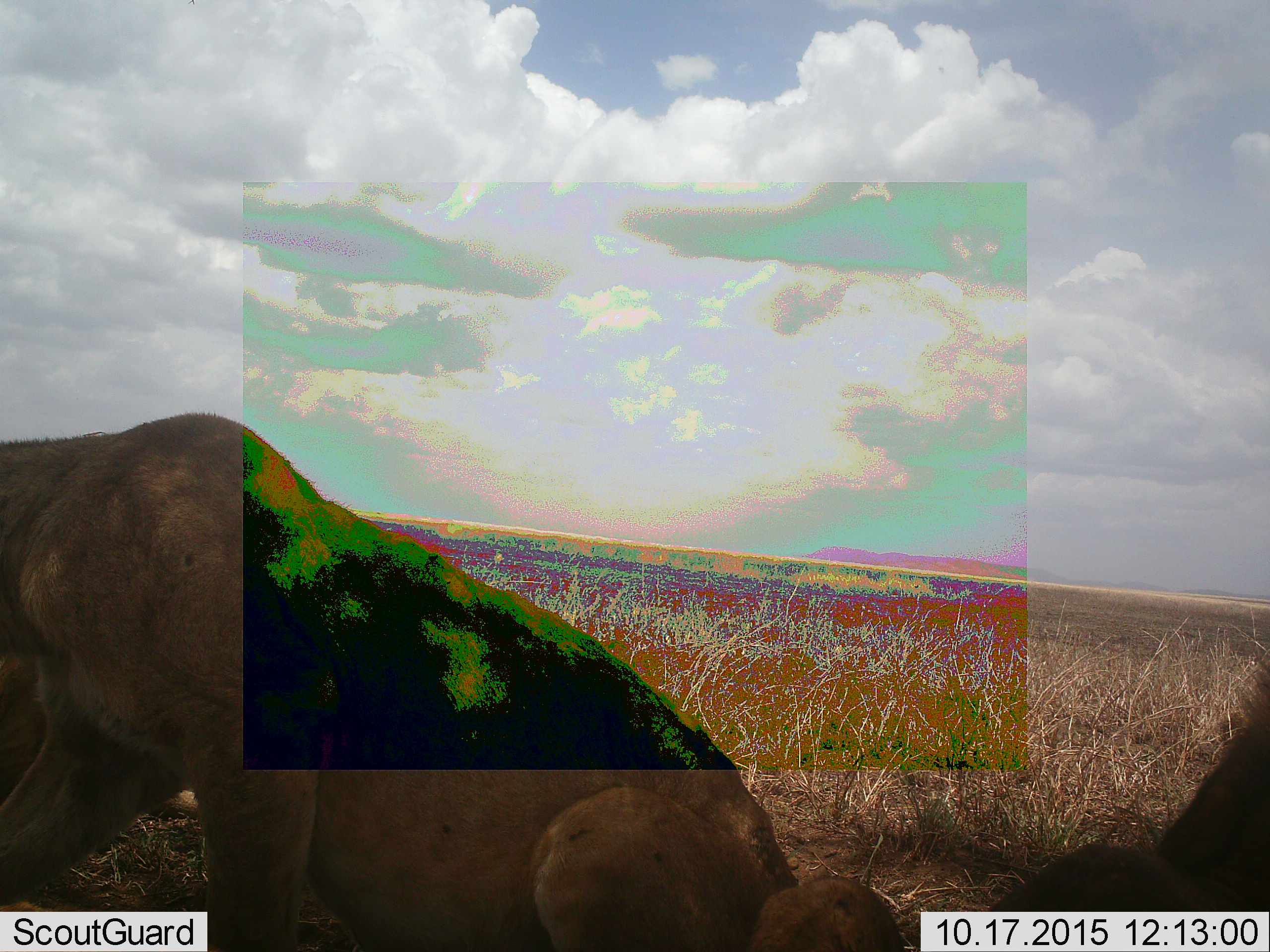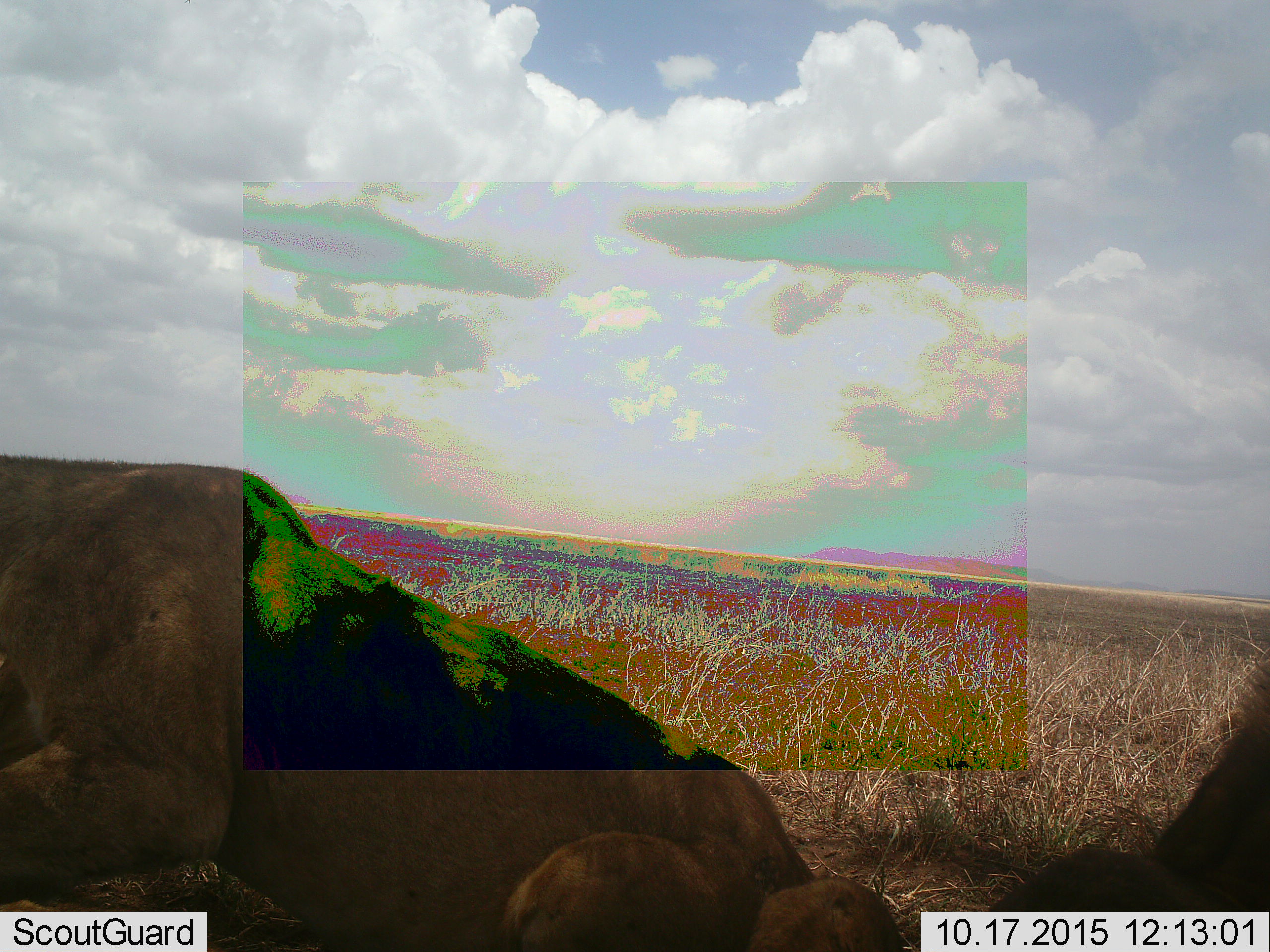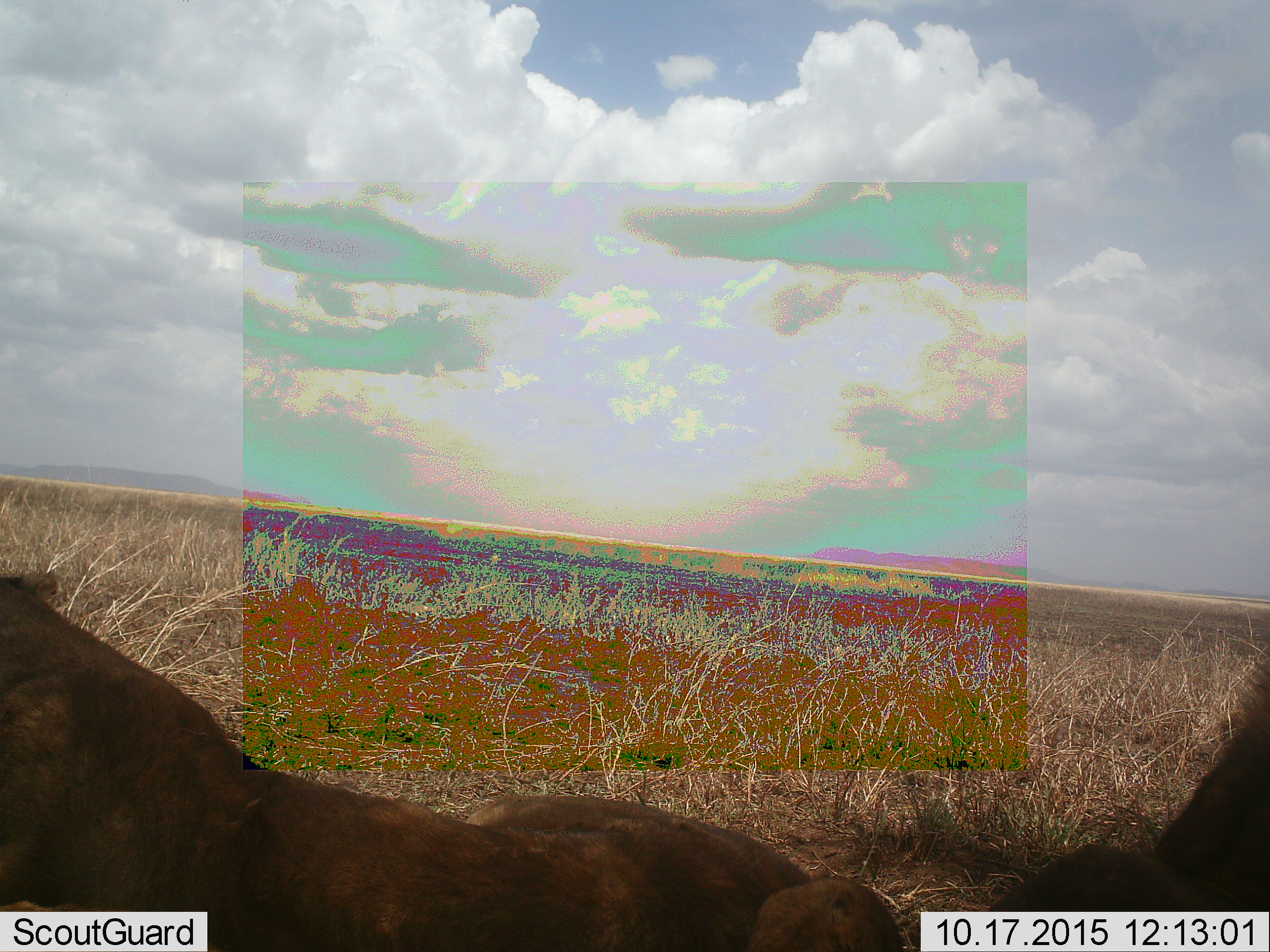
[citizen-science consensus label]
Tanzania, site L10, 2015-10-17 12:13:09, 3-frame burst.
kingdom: Animalia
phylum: Chordata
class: Mammalia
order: Carnivora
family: Felidae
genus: Panthera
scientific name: Panthera leo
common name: lion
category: lionfemale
Lionfemale (lion) (Panthera leo), count 2. Behavior (volunteer vote fractions): standing 0%, resting 100%, moving 11%, interacting 11%. Young present (vote fraction): 0%. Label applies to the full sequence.